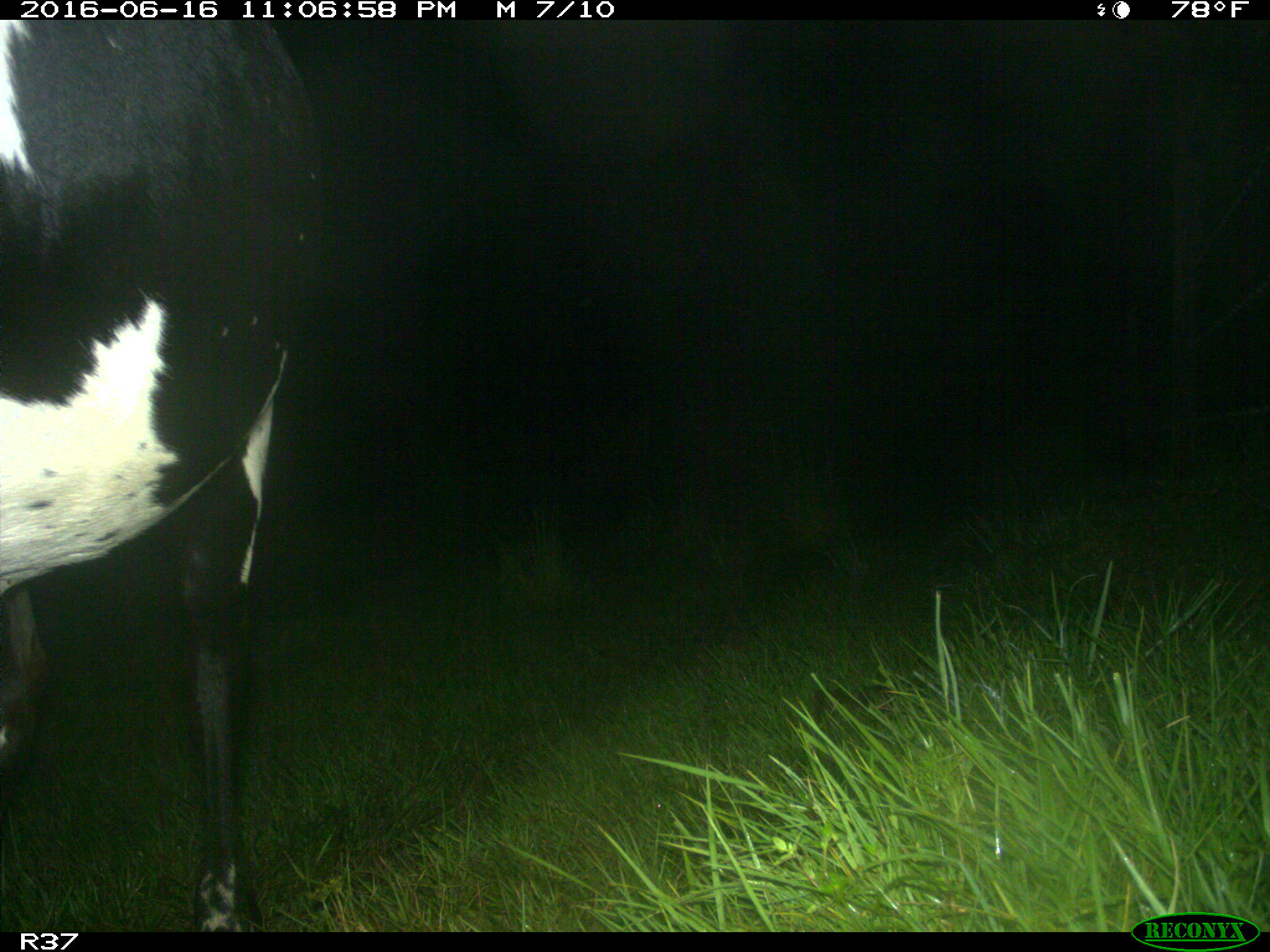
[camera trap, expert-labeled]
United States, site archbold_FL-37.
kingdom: Animalia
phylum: Chordata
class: Mammalia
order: Artiodactyla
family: Bovidae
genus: Bos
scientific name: Bos taurus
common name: domestic cow